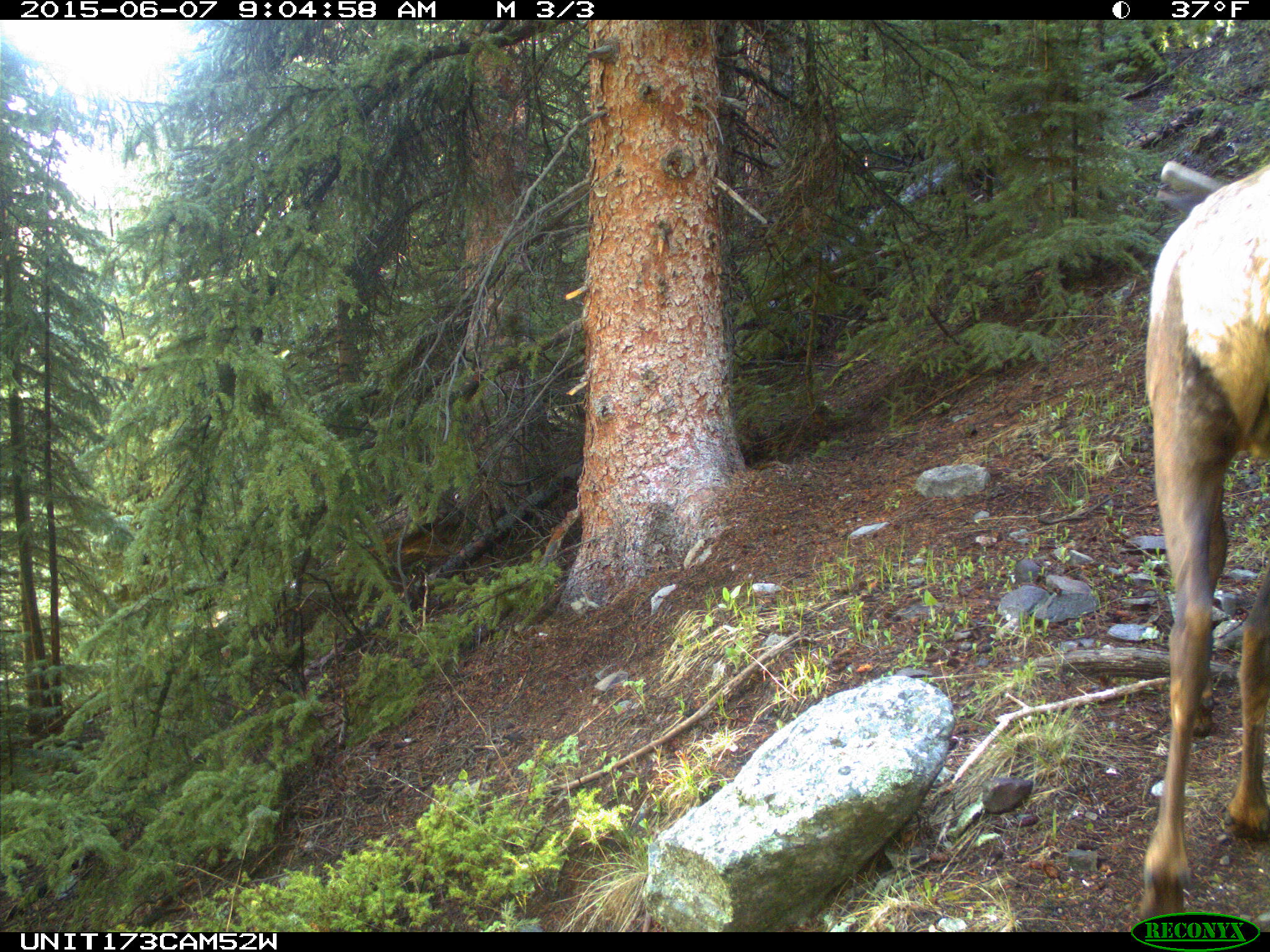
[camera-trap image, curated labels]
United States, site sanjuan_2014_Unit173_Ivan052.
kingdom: Animalia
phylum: Chordata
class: Mammalia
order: Artiodactyla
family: Cervidae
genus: Cervus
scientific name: Cervus elaphus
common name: red deer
Cervus elaphus (red deer).